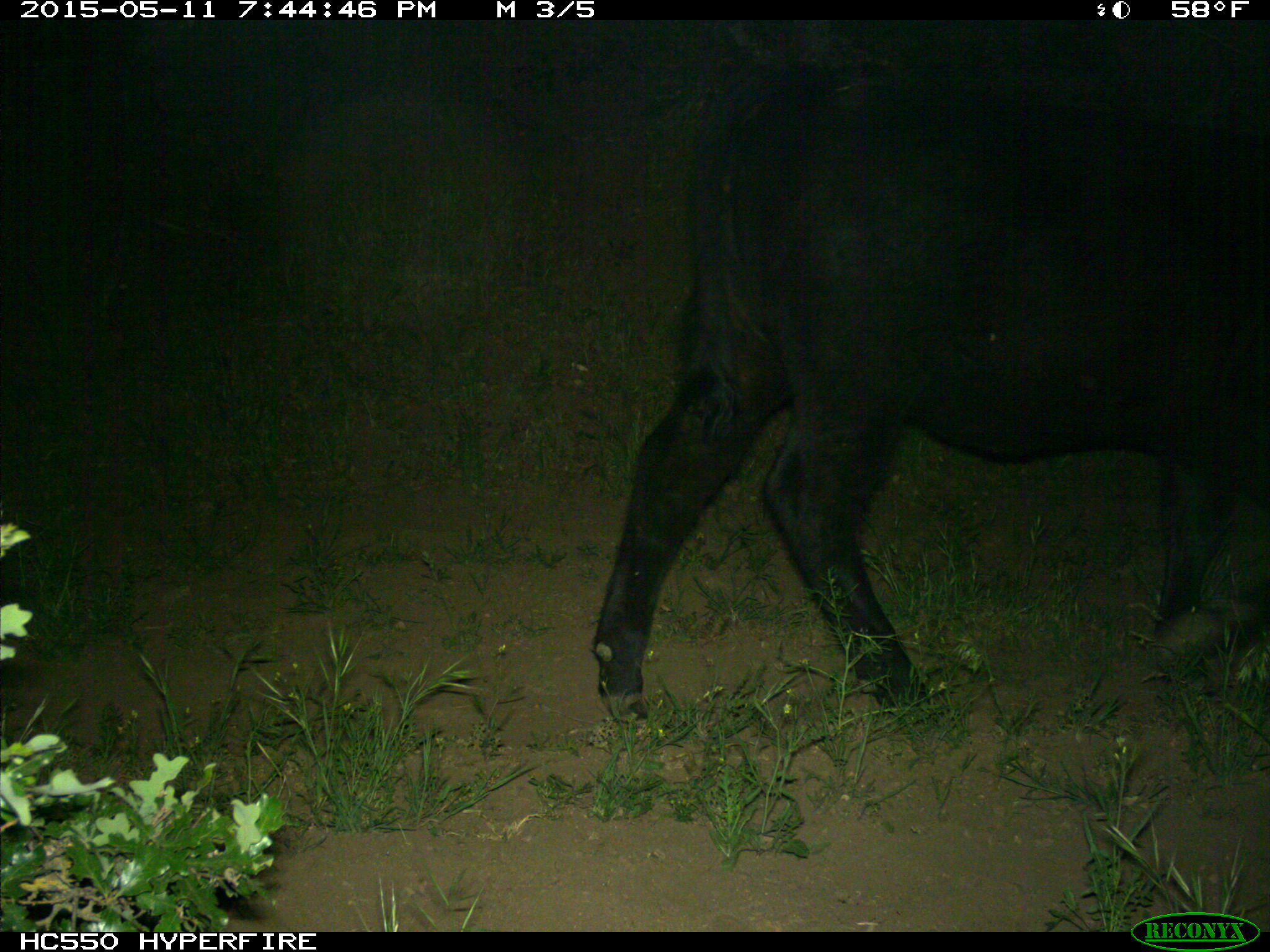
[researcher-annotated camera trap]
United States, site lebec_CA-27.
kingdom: Animalia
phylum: Chordata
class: Mammalia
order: Artiodactyla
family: Bovidae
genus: Bos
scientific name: Bos taurus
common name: domestic cow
Bos taurus (domestic cow).